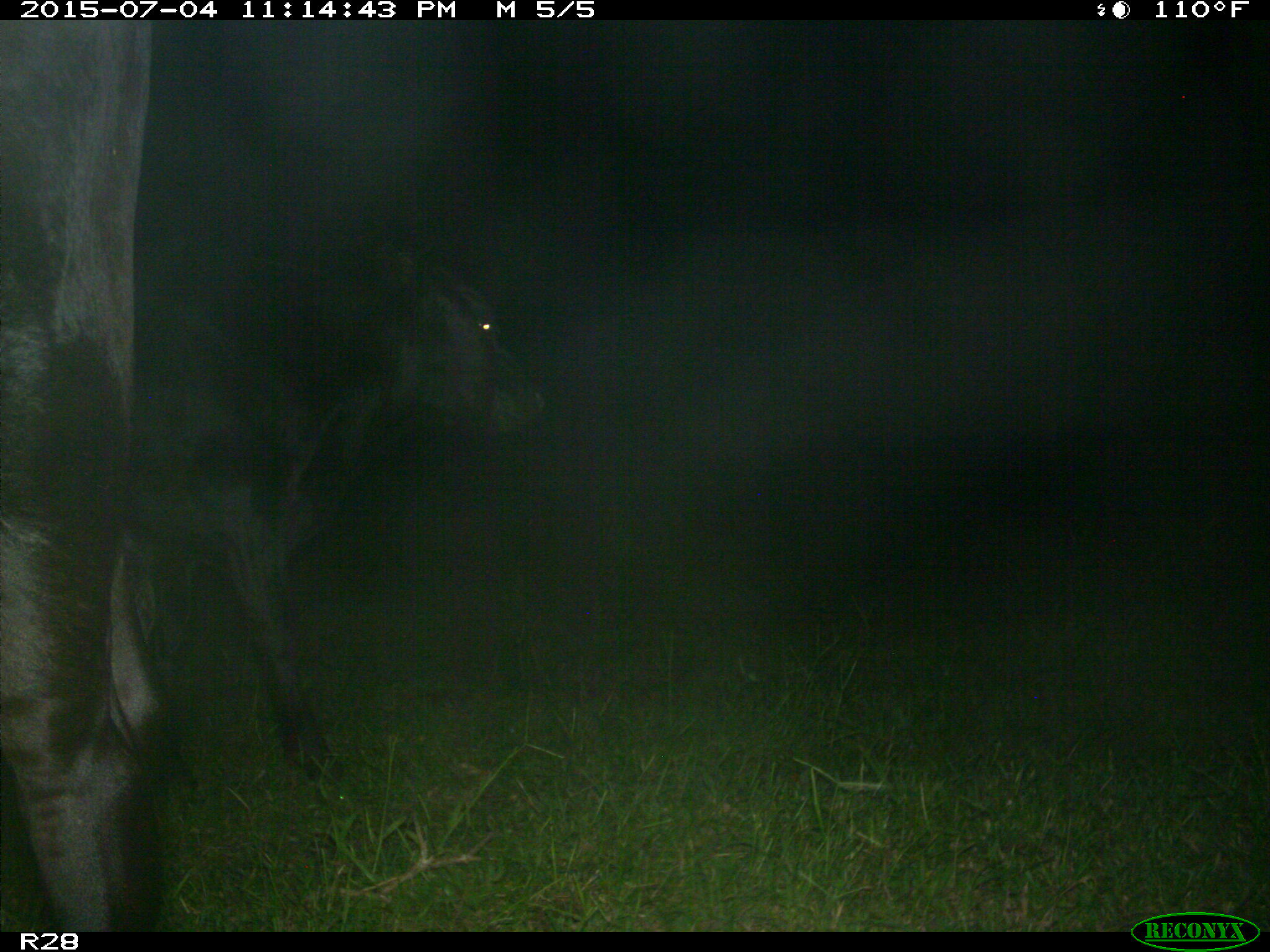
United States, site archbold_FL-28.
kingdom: Animalia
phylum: Chordata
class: Mammalia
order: Artiodactyla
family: Bovidae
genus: Bos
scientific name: Bos taurus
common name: domestic cow